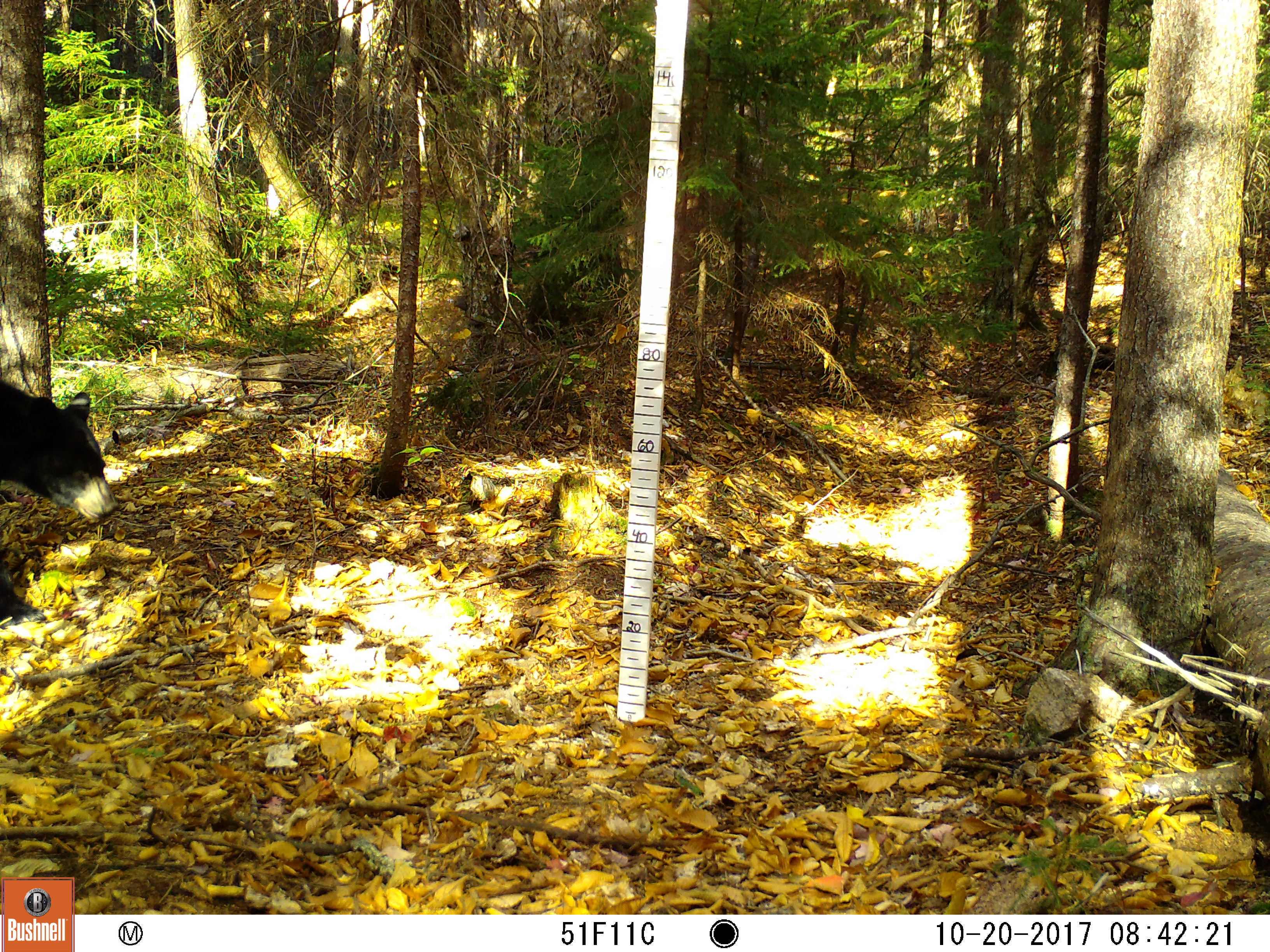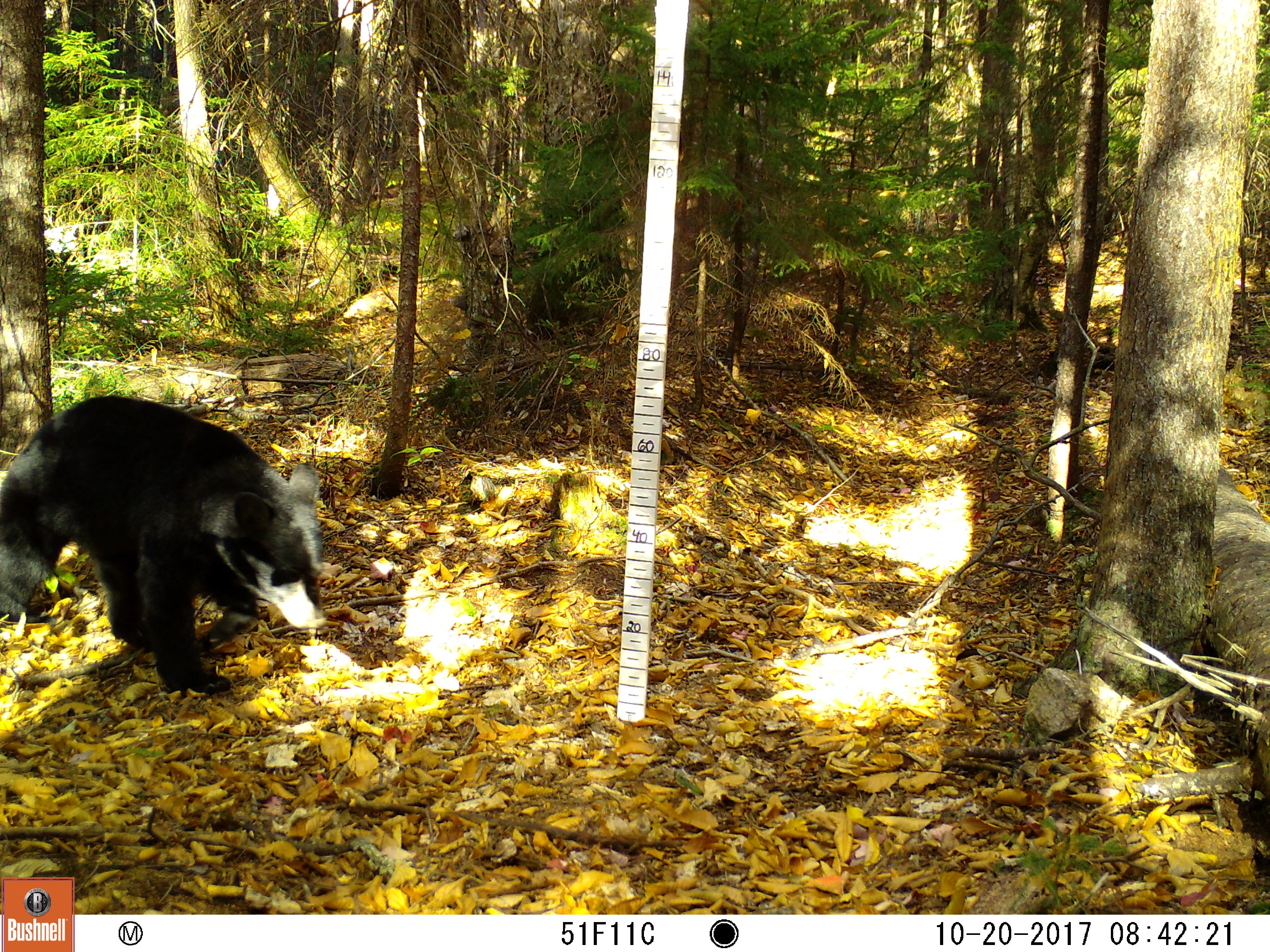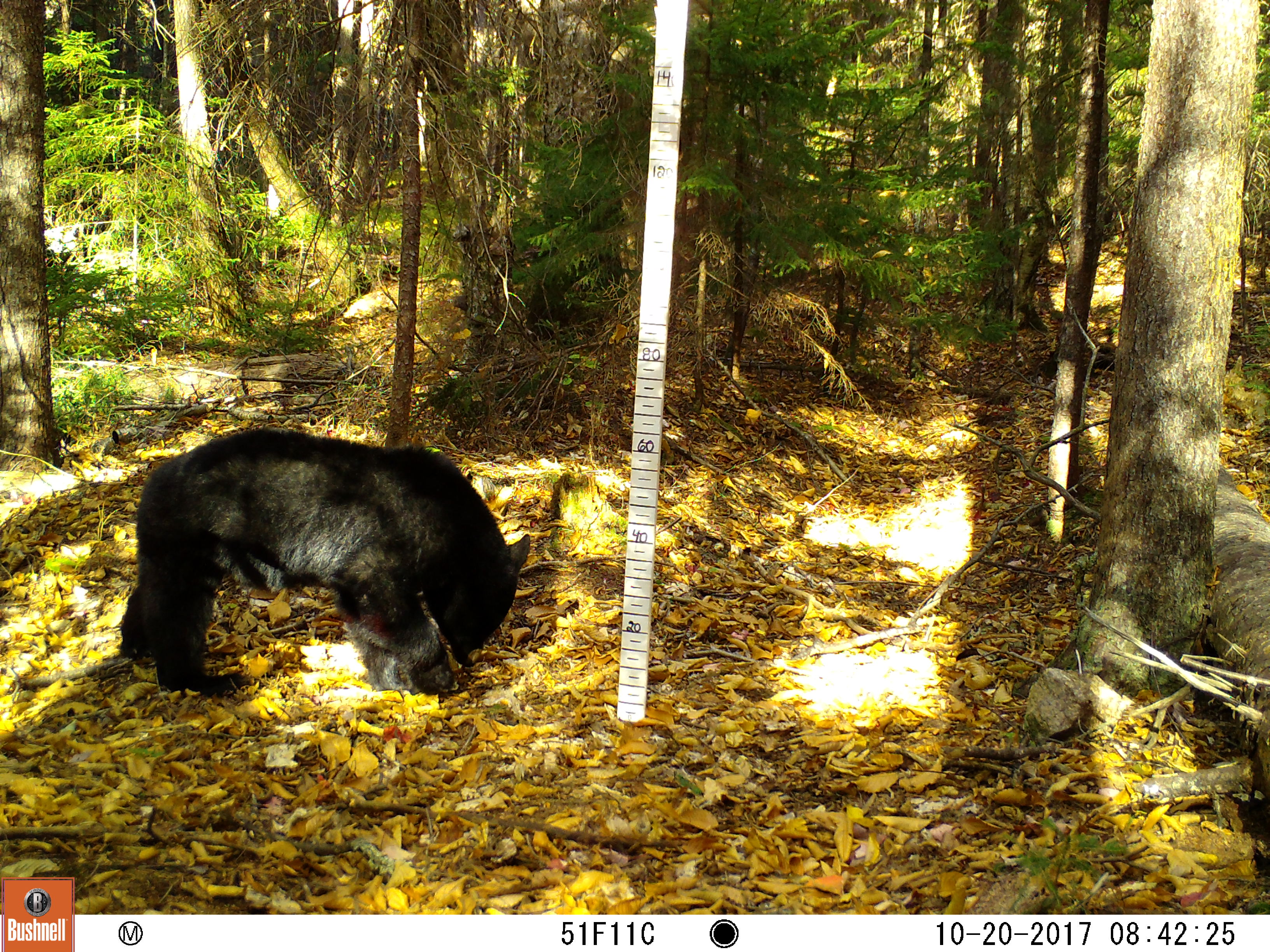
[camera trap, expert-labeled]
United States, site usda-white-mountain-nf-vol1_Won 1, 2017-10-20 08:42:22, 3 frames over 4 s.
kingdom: Animalia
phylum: Chordata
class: Mammalia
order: Carnivora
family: Ursidae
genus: Ursus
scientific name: Ursus americanus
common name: black bear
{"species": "black bear (Ursus americanus)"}